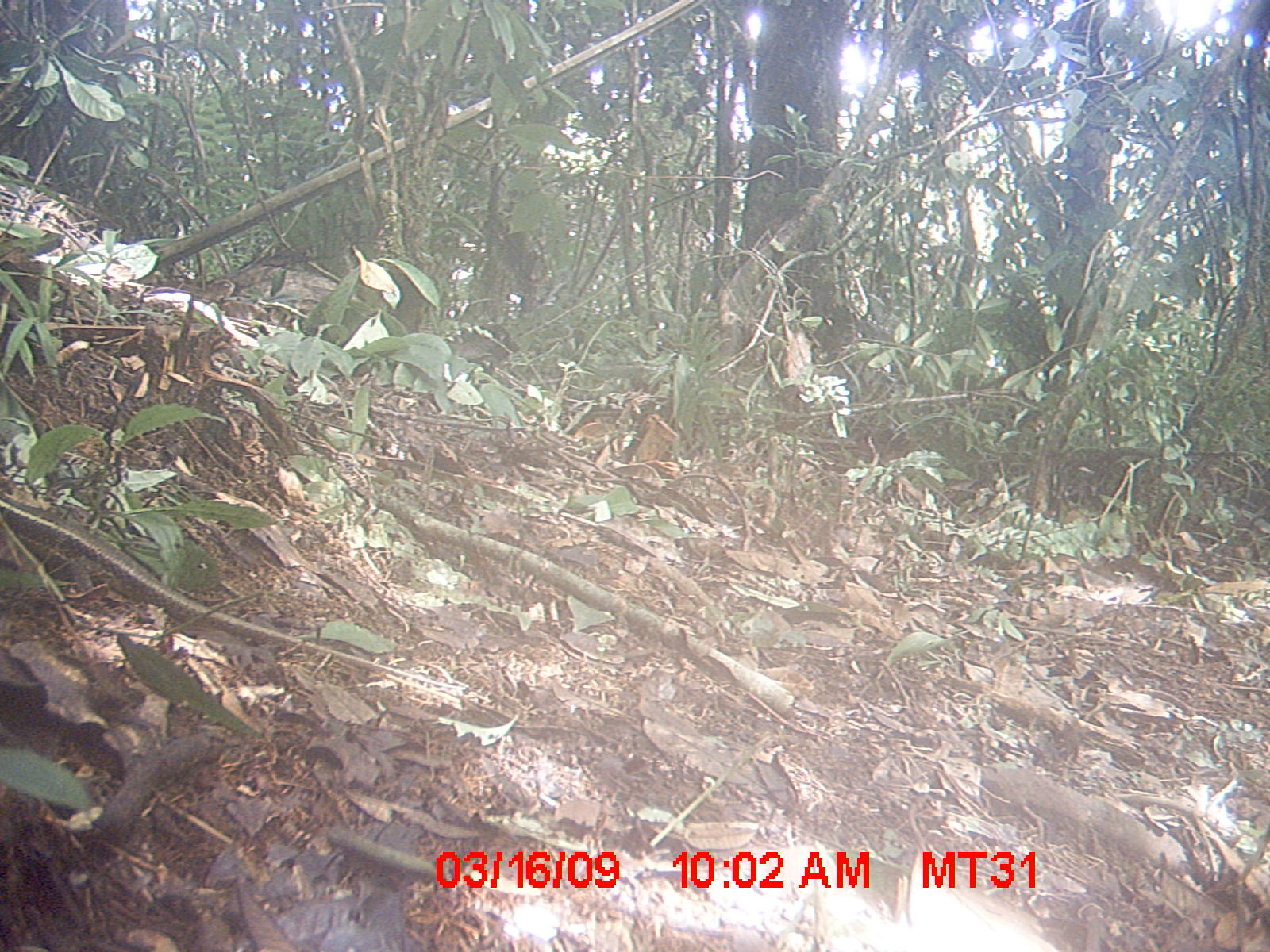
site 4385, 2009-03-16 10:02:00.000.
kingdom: Animalia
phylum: Chordata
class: Mammalia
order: Rodentia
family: Nesomyidae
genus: Nesomys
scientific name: Nesomys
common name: nesomys rodents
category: nesomys sp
Nesomys sp (nesomys rodents) (Nesomys), count 1.